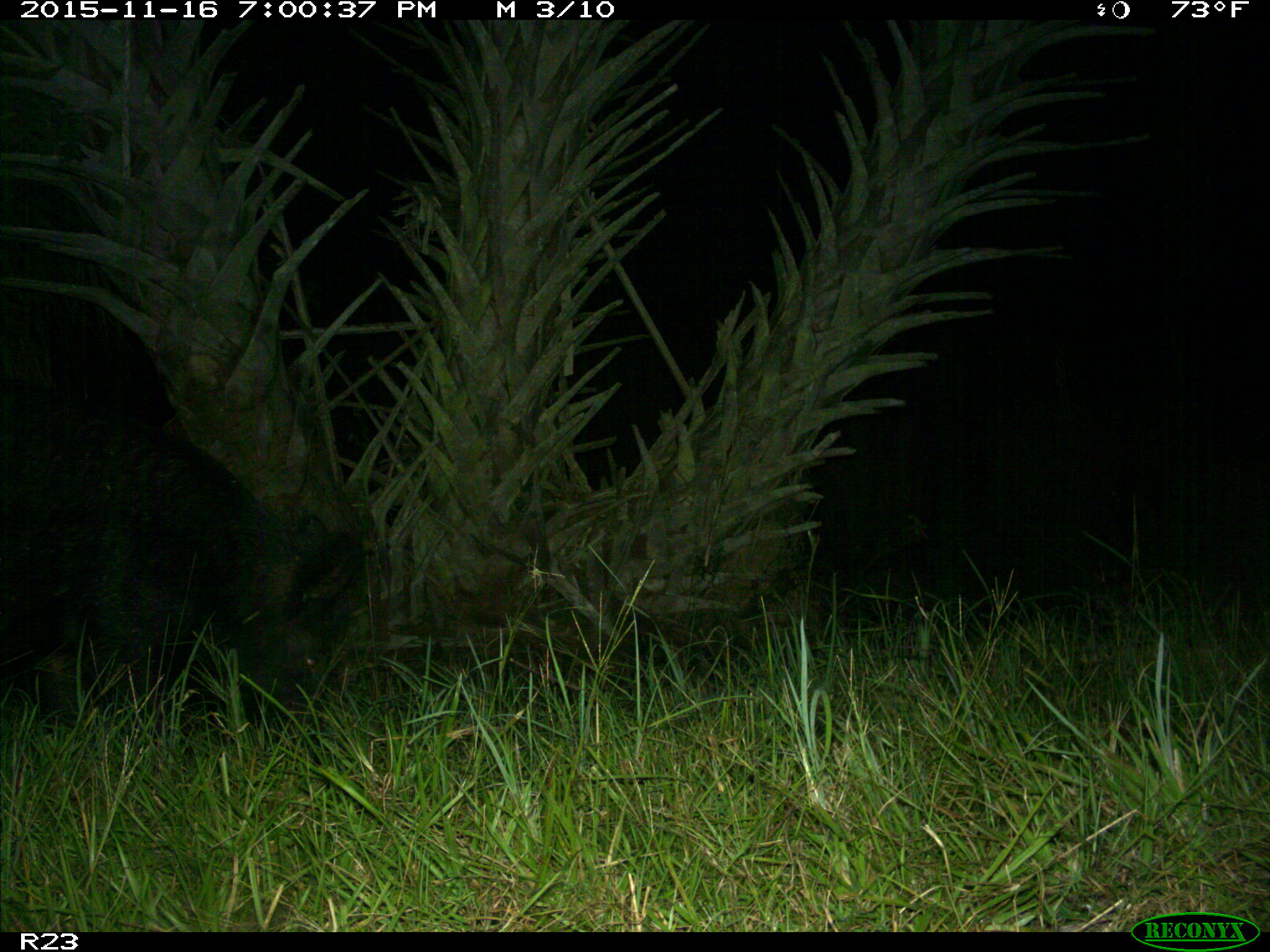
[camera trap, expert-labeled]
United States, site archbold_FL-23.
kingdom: Animalia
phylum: Chordata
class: Mammalia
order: Artiodactyla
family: Suidae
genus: Sus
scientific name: Sus scrofa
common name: wild boar